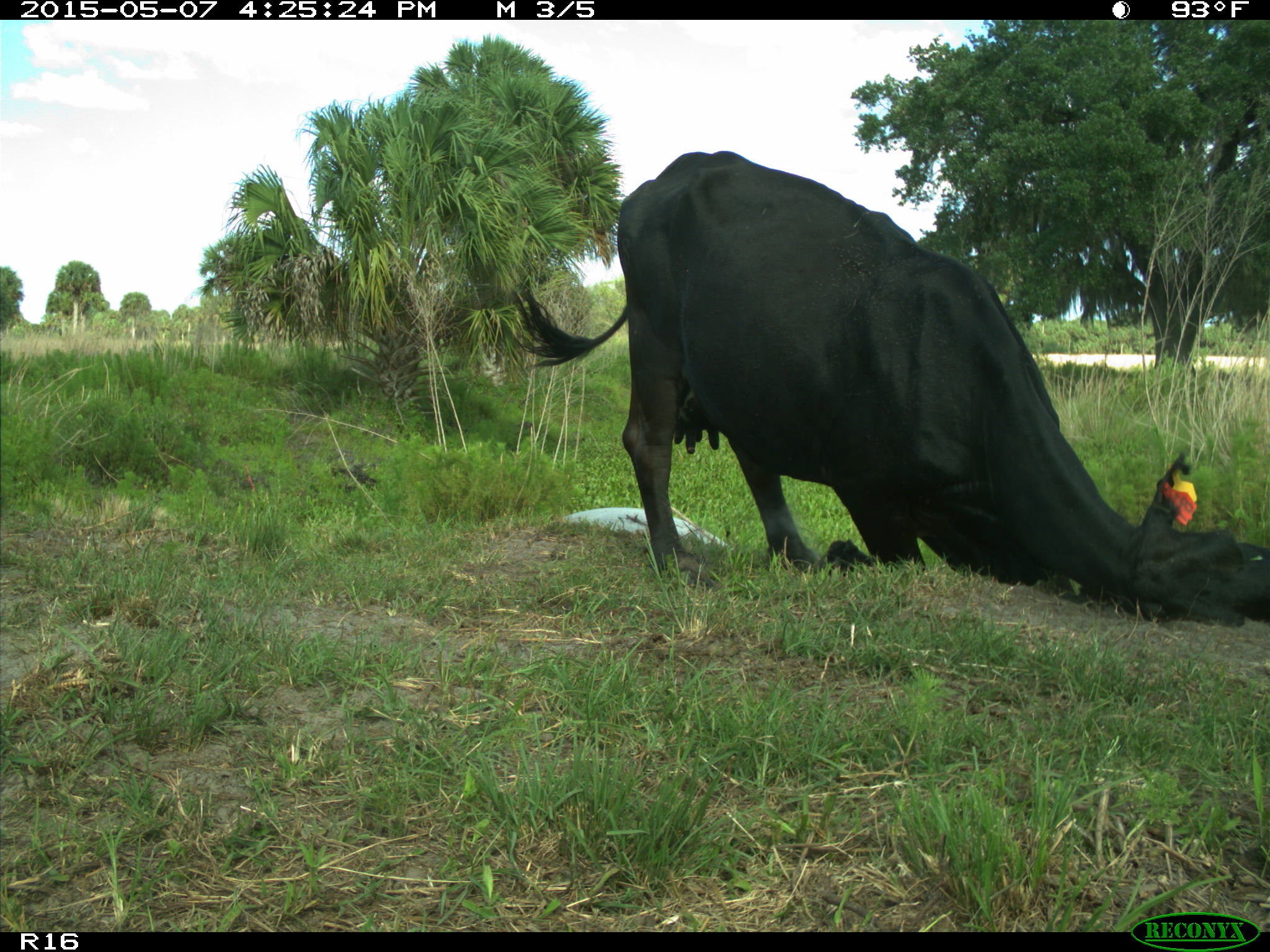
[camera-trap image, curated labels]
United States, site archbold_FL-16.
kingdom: Animalia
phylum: Chordata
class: Mammalia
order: Artiodactyla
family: Bovidae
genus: Bos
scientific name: Bos taurus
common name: domestic cow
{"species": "Bos taurus (domestic cow)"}